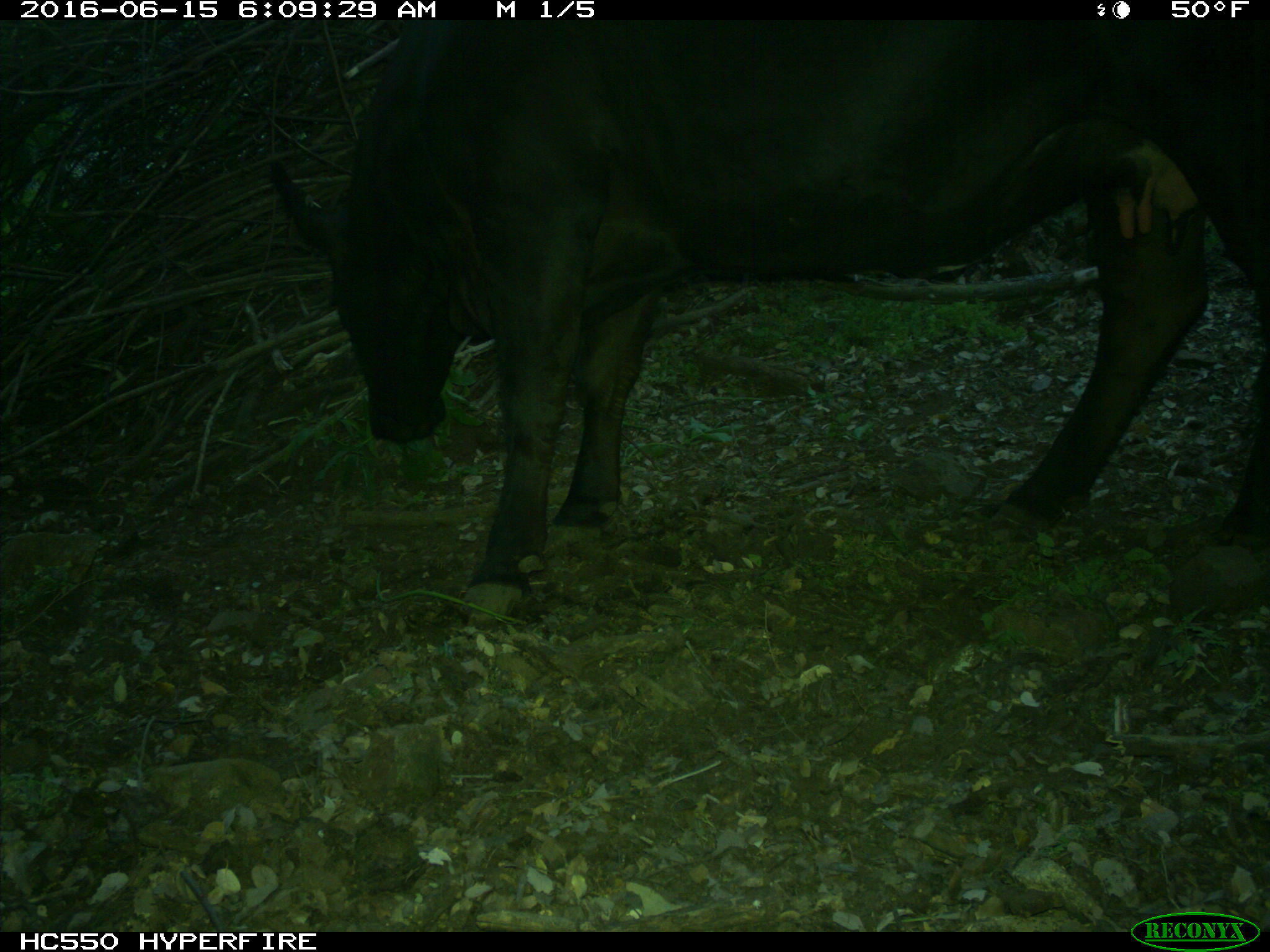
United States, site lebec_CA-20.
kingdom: Animalia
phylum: Chordata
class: Mammalia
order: Artiodactyla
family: Bovidae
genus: Bos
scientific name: Bos taurus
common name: domestic cow